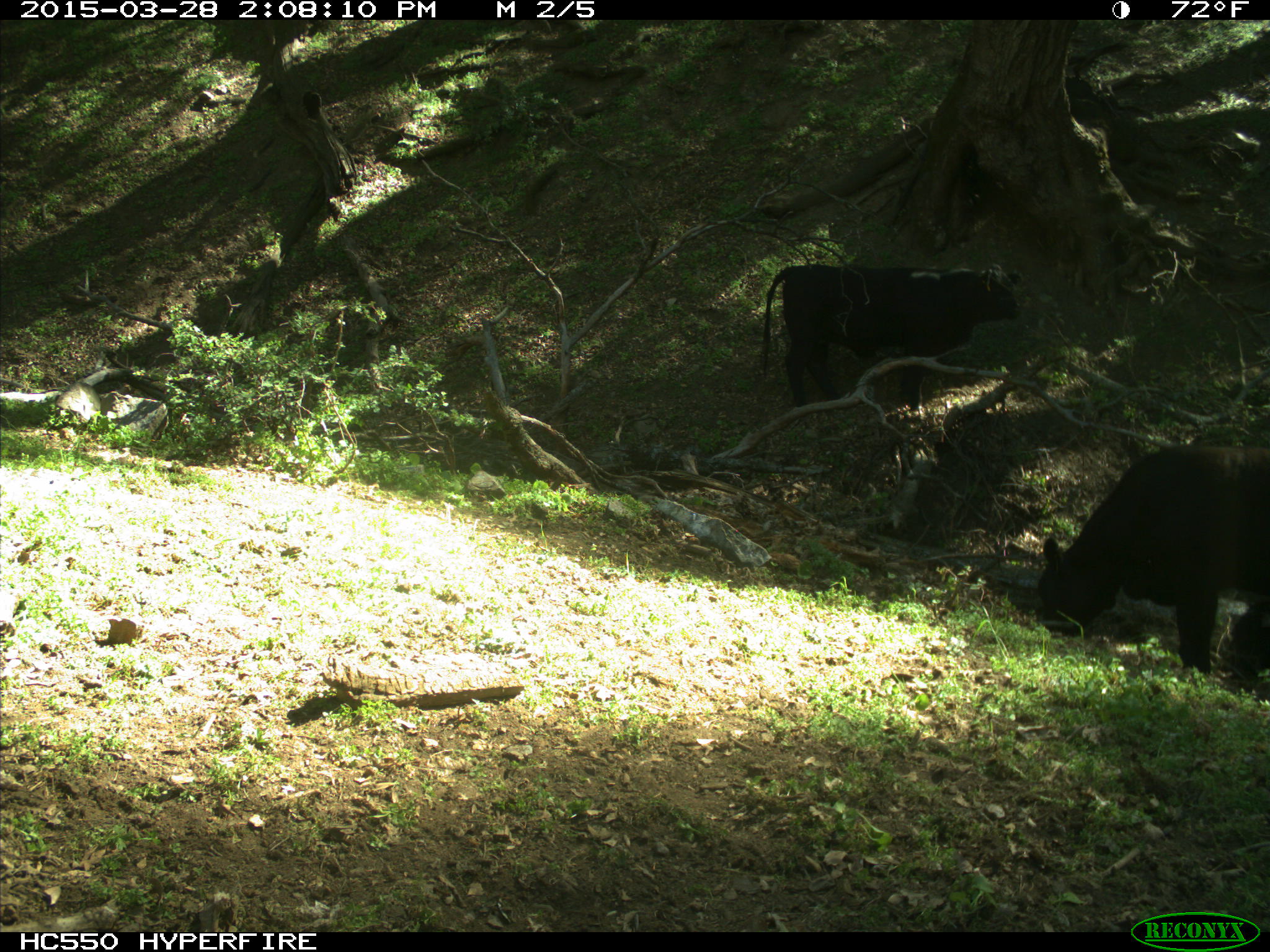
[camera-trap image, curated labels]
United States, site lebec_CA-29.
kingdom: Animalia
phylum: Chordata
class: Mammalia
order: Artiodactyla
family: Bovidae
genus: Bos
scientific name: Bos taurus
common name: domestic cow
Bos taurus (domestic cow).